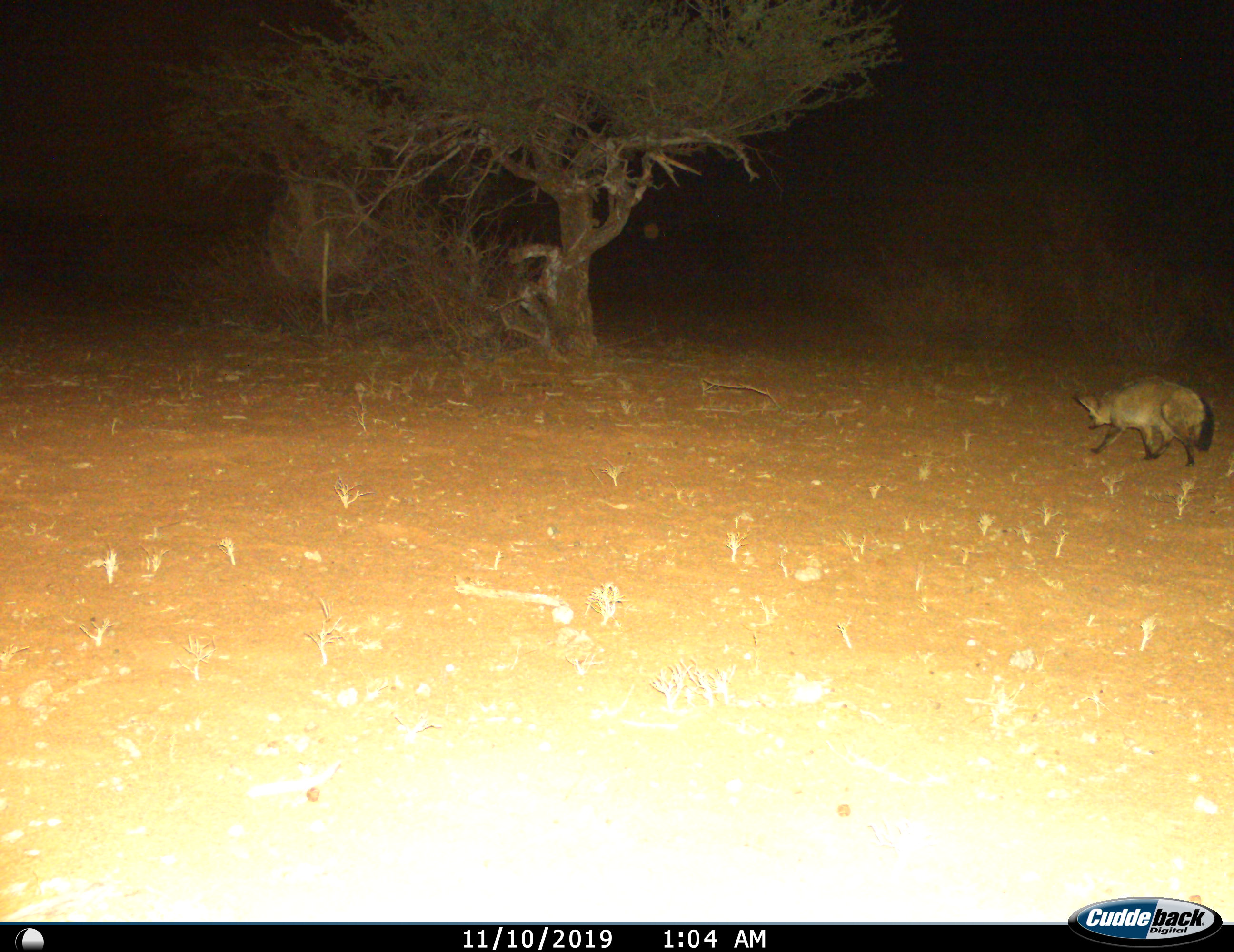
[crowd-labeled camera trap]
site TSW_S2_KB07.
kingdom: Animalia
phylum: Chordata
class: Mammalia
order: Carnivora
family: Canidae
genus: Otocyon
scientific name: Otocyon megalotis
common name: bat-eared fox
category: foxbateared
Foxbateared (bat-eared fox) (Otocyon megalotis), count 1. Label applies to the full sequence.